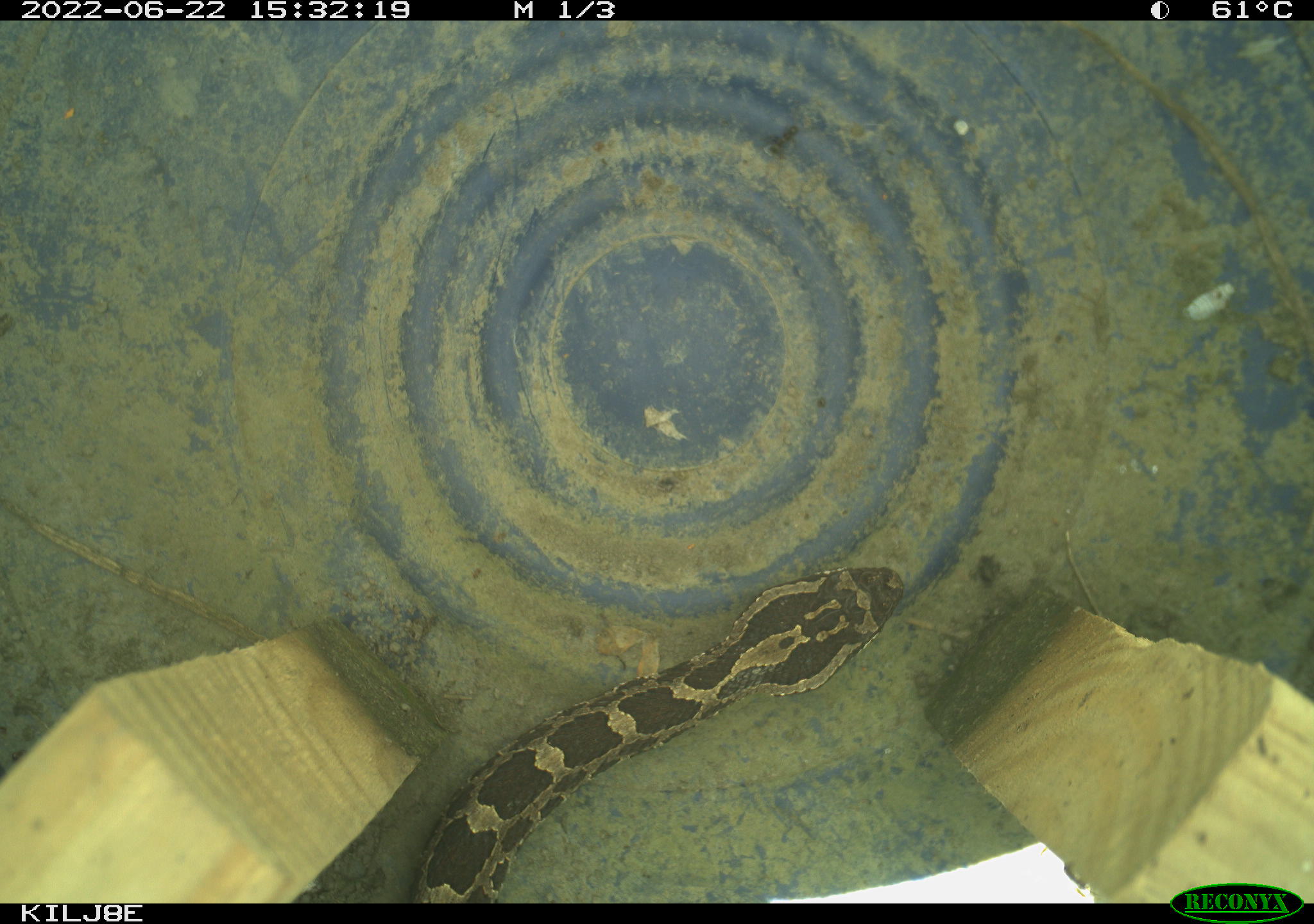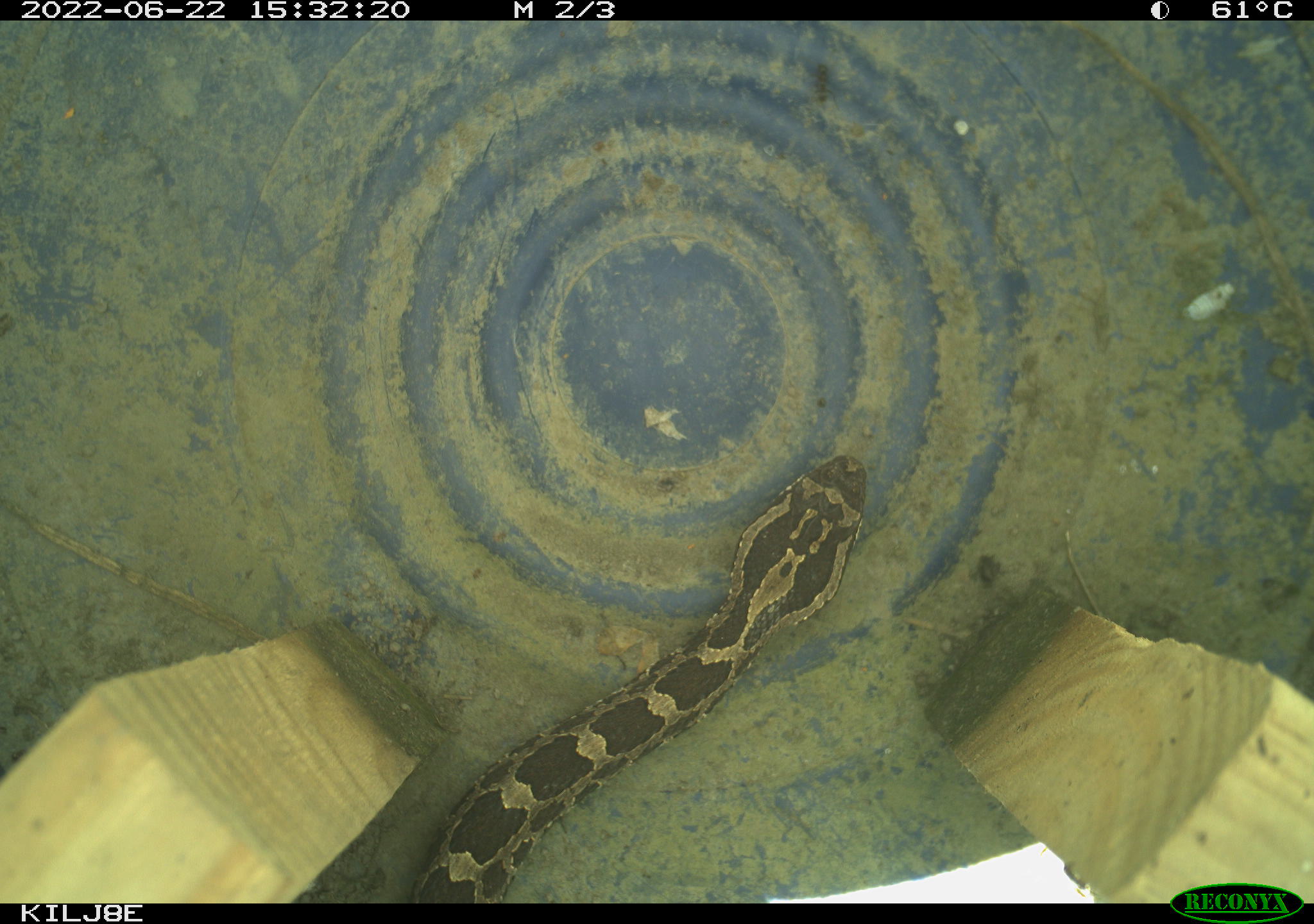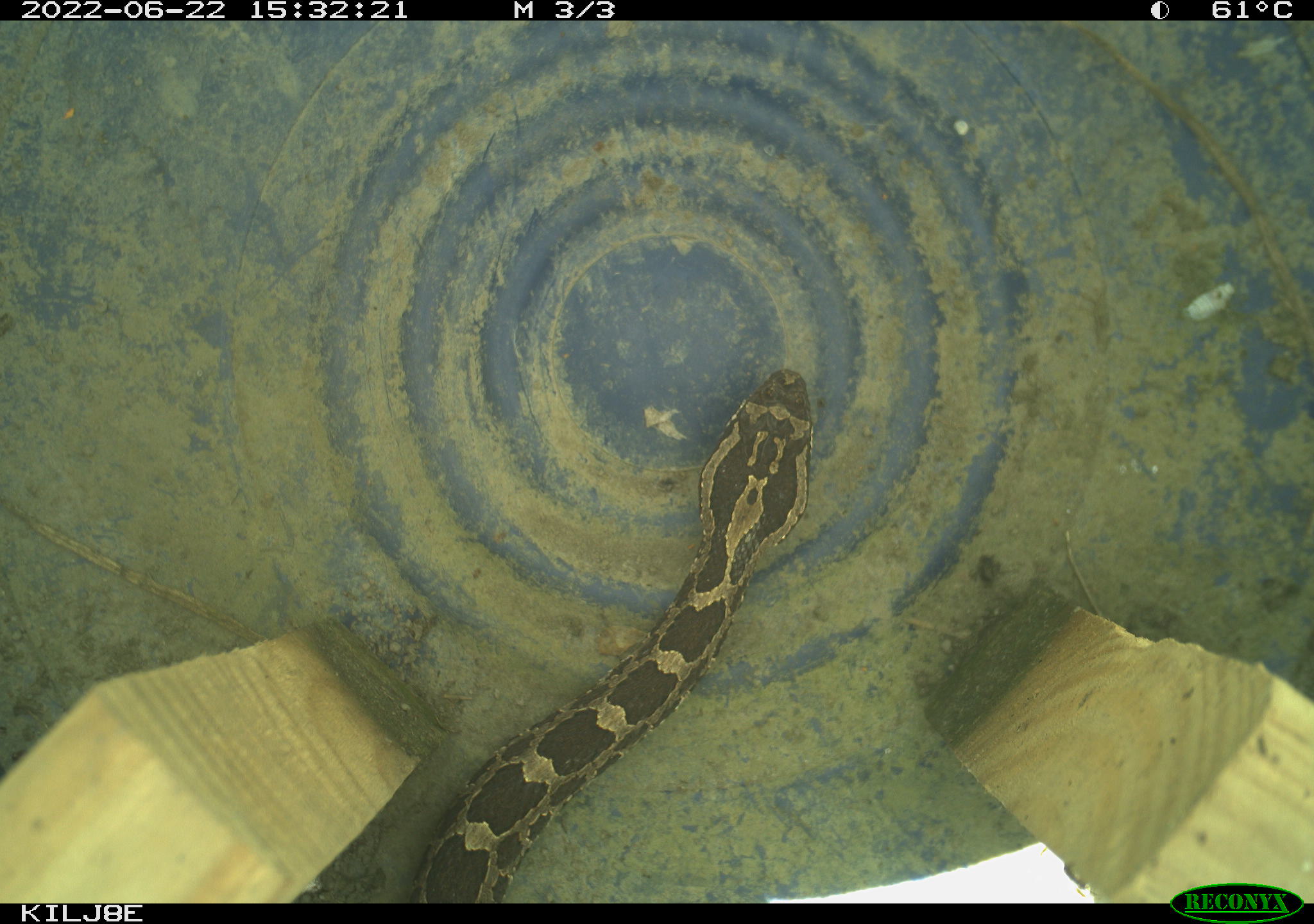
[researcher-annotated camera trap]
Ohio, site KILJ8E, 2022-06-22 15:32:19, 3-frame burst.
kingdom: Animalia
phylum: Chordata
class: Reptilia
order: Squamata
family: Viperidae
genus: Sistrurus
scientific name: Sistrurus catenatus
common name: eastern massasauga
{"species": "eastern massasauga (Sistrurus catenatus)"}